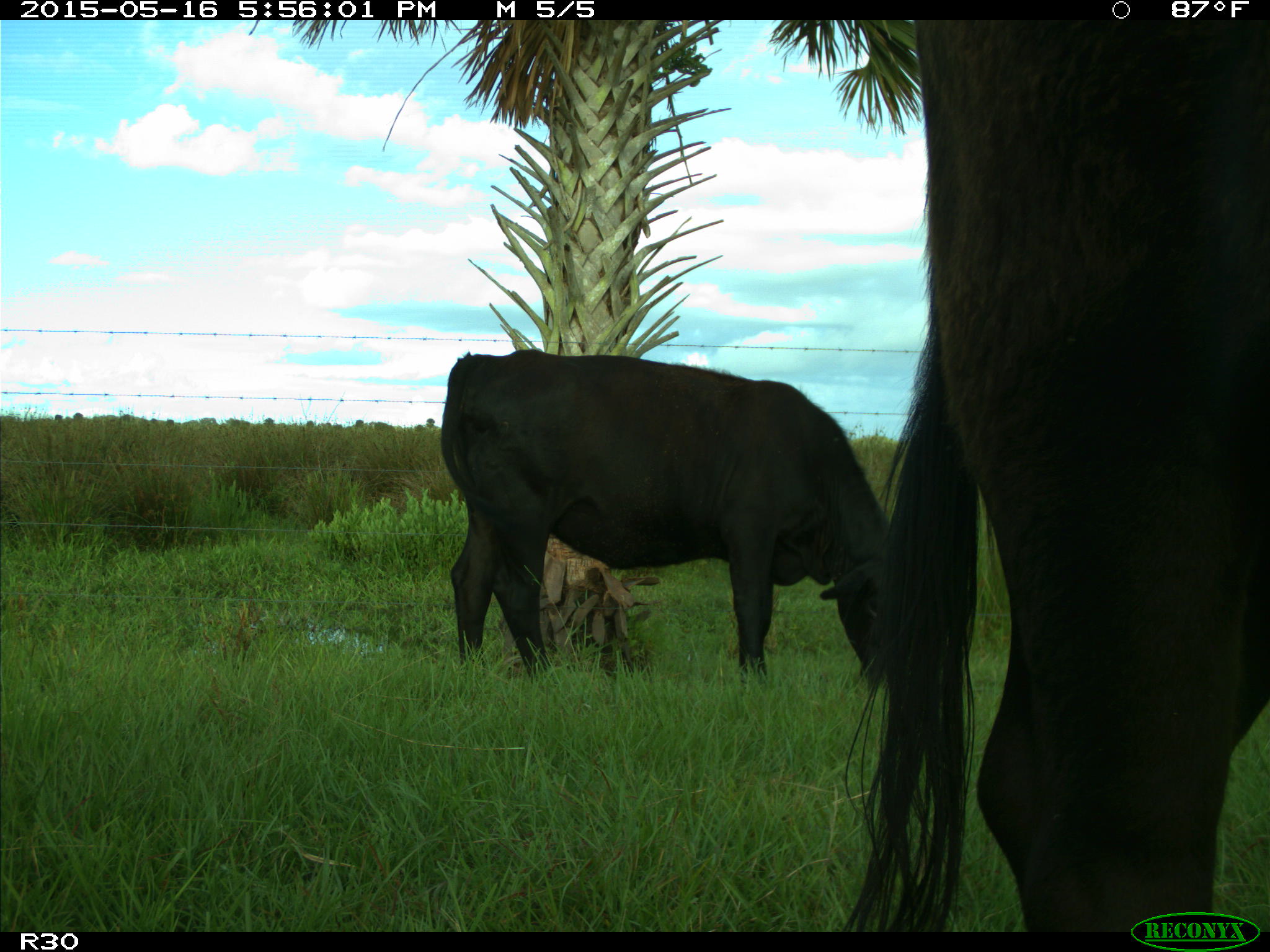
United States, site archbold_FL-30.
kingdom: Animalia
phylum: Chordata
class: Mammalia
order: Artiodactyla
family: Bovidae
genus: Bos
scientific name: Bos taurus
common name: domestic cow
Bos taurus (domestic cow).